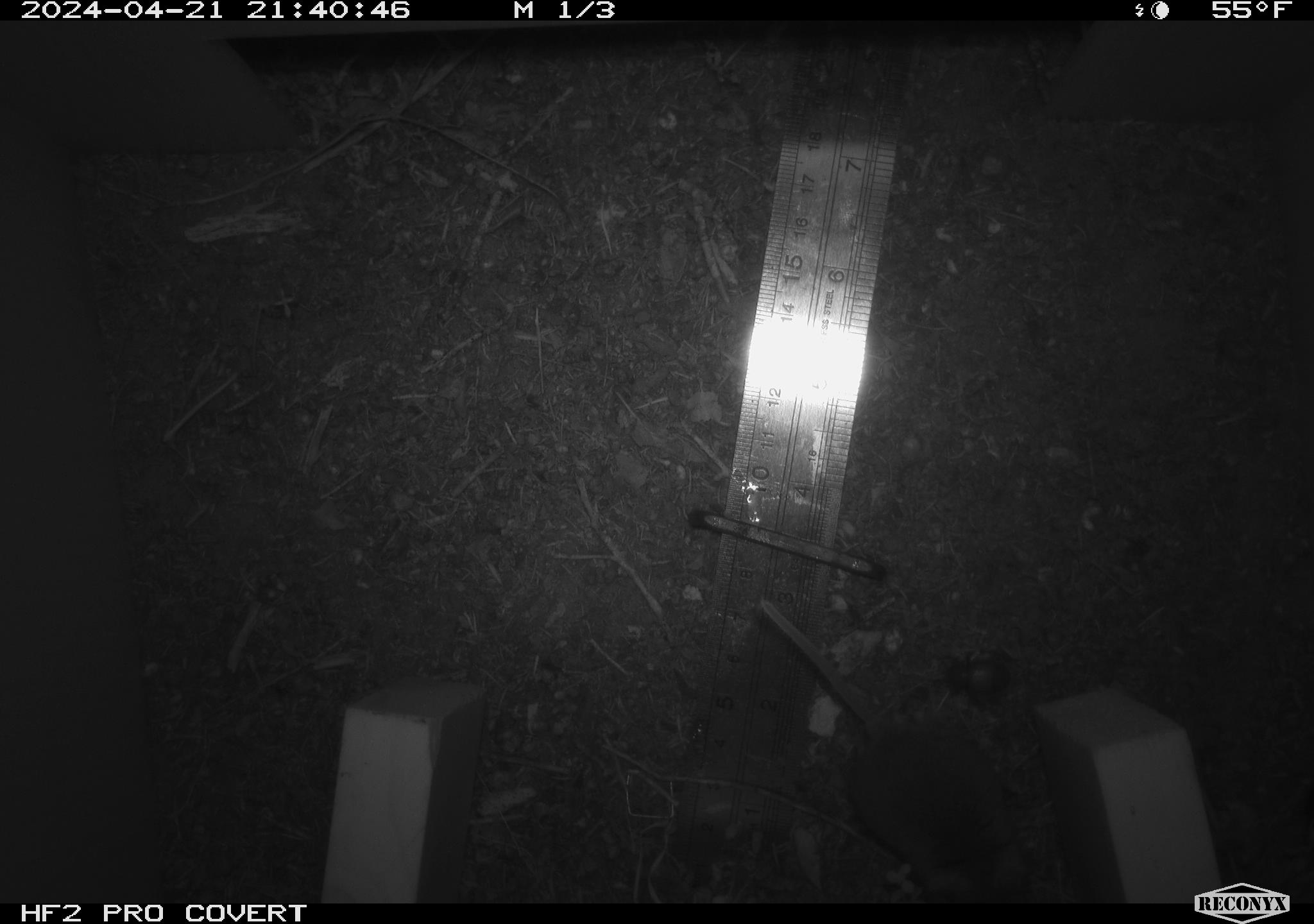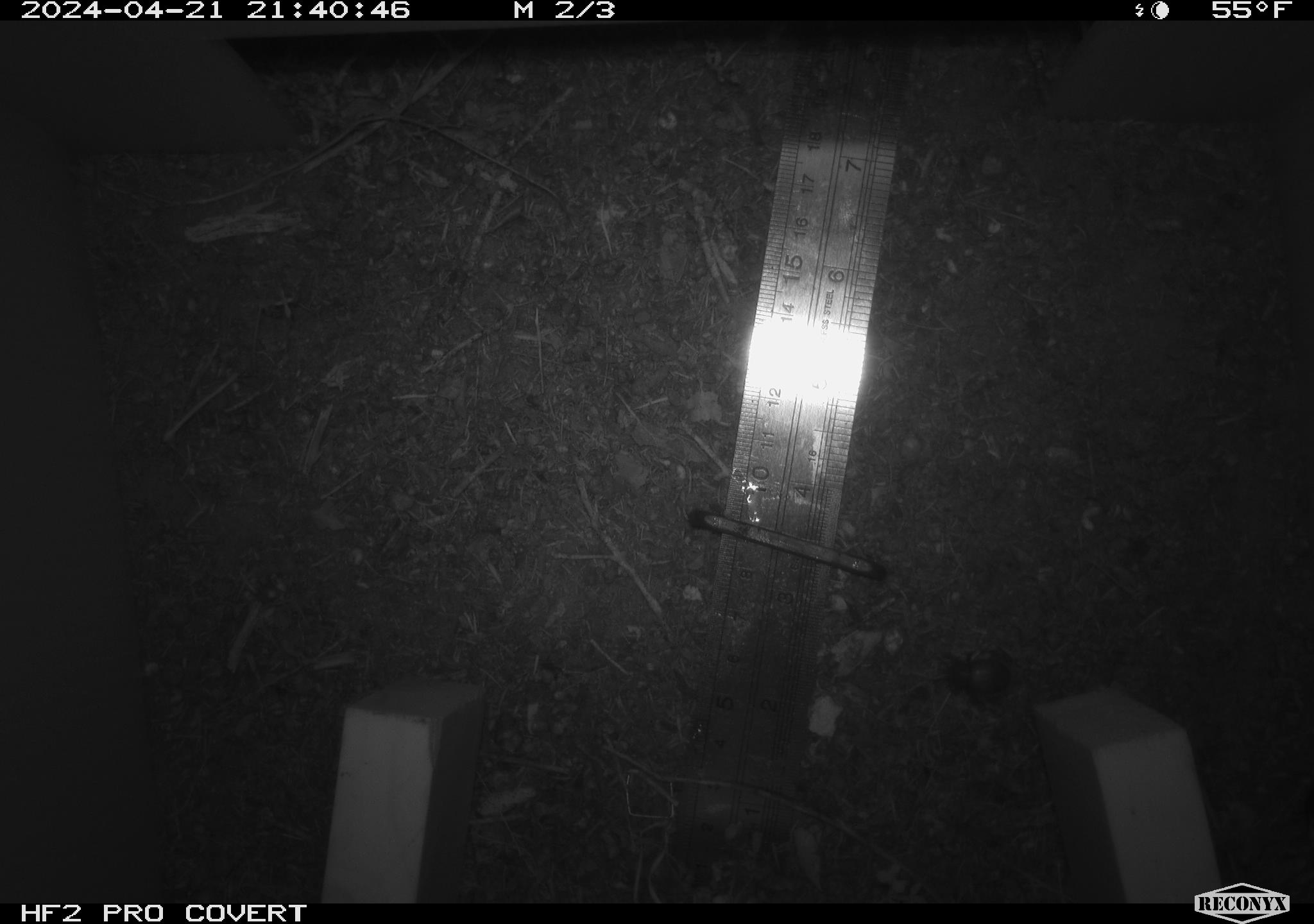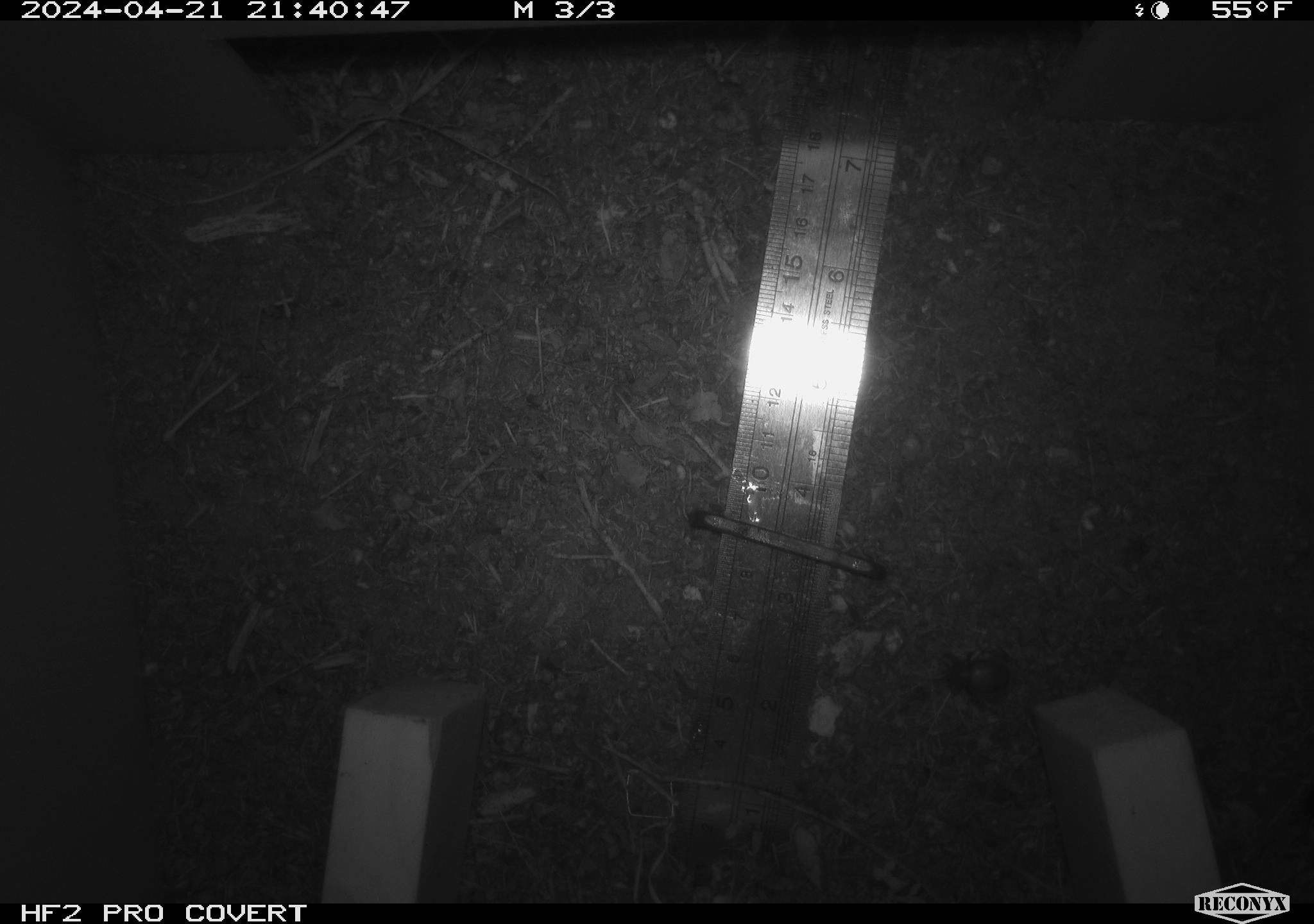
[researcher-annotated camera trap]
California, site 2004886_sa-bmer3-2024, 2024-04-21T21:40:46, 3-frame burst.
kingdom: Animalia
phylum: Chordata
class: Mammalia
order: Rodentia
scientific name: Rodentia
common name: mouse species